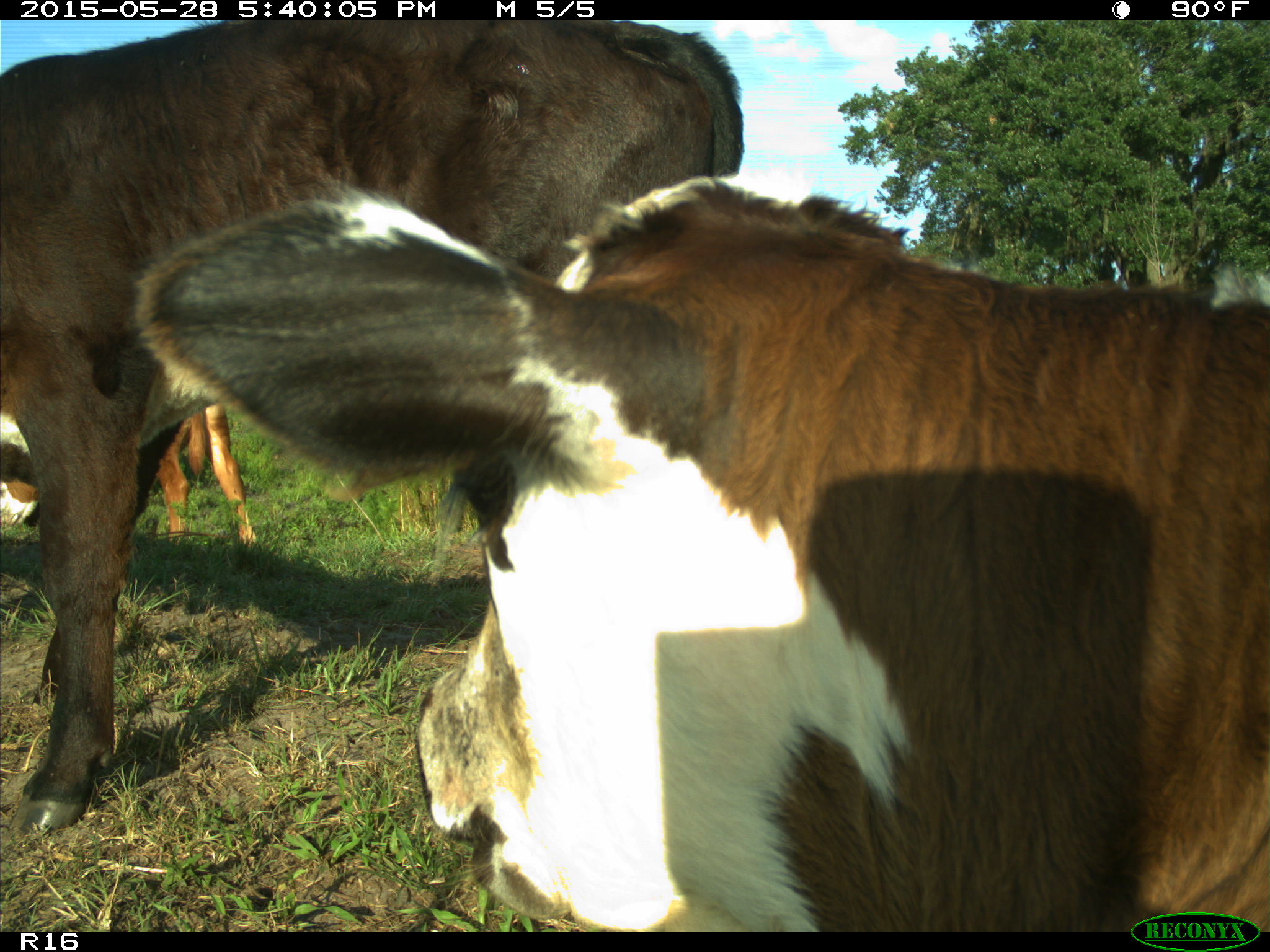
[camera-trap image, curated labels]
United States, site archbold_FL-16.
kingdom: Animalia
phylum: Chordata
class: Mammalia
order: Artiodactyla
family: Bovidae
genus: Bos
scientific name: Bos taurus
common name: domestic cow